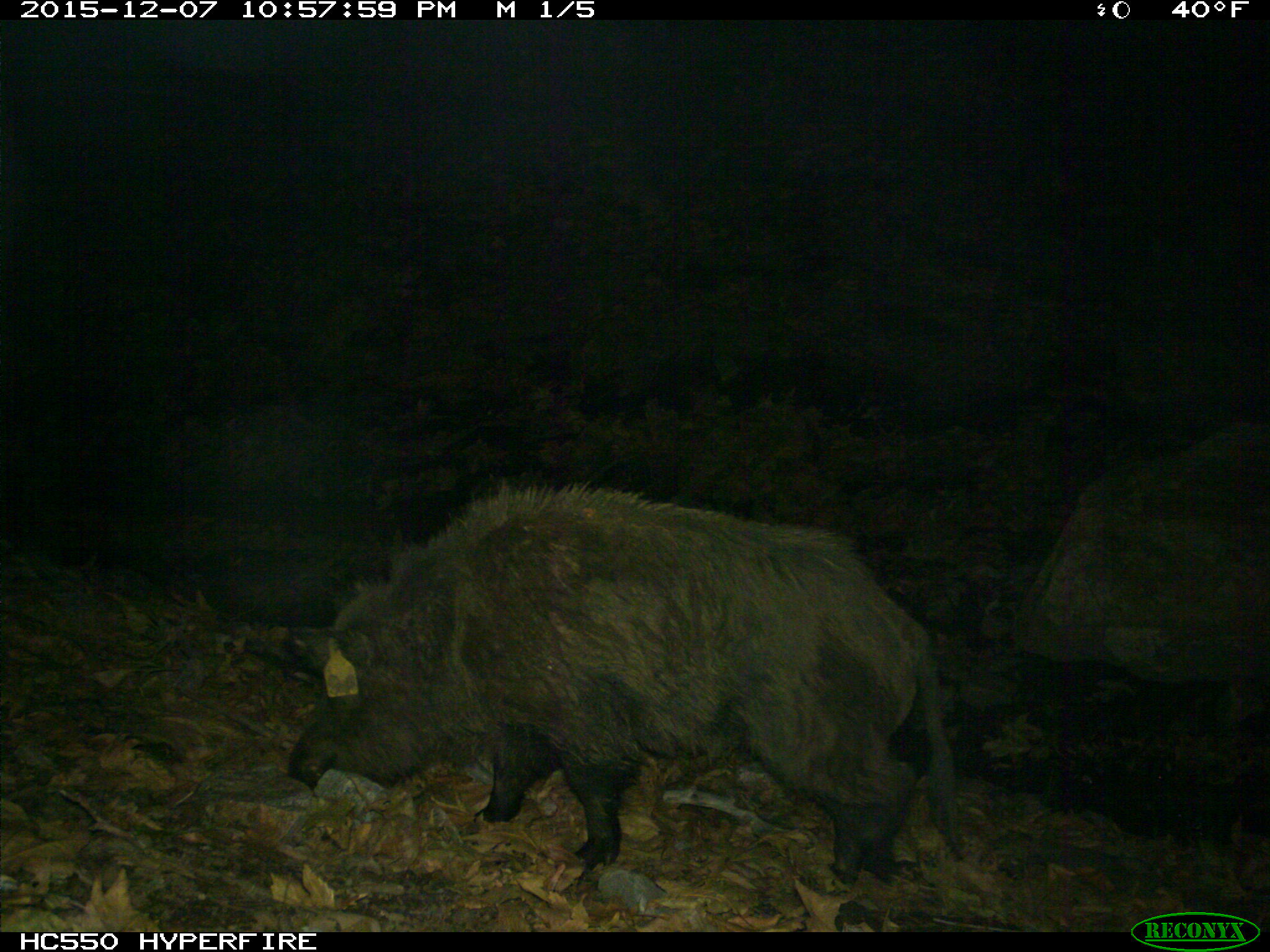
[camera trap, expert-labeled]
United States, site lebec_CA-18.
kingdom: Animalia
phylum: Chordata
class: Mammalia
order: Artiodactyla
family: Suidae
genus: Sus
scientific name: Sus scrofa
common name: wild boar